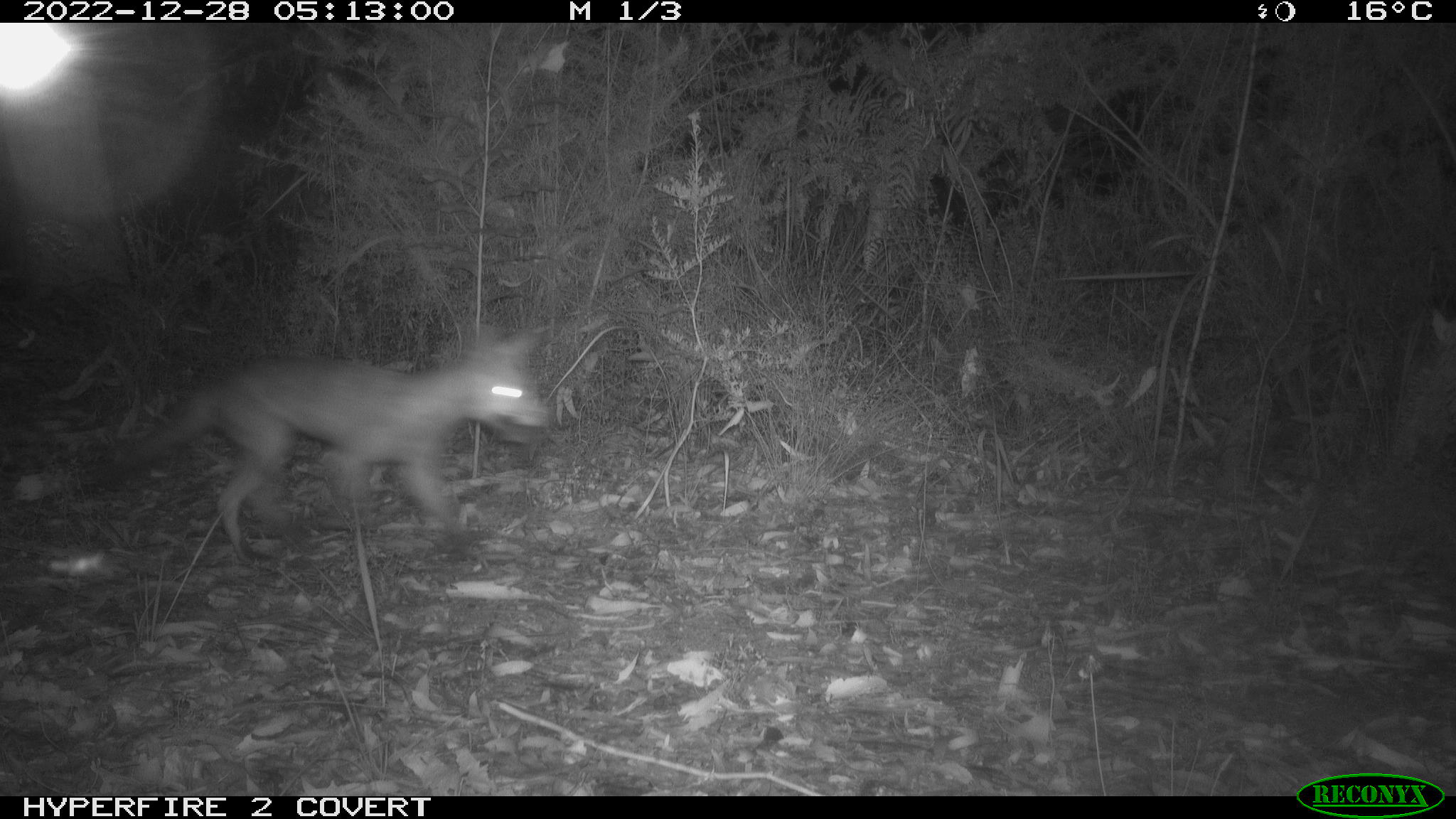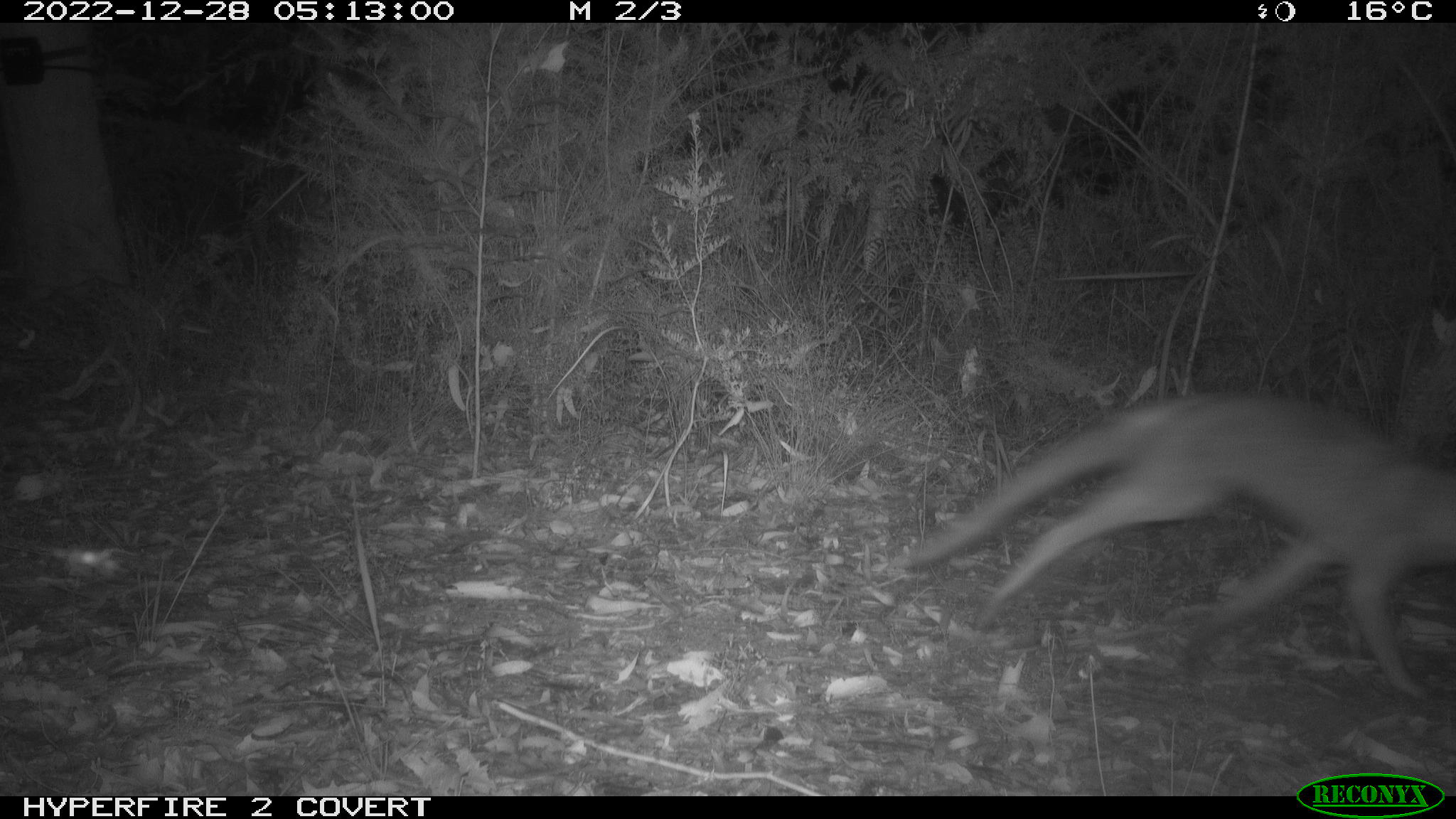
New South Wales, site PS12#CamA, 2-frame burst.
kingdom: Animalia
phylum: Chordata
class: Mammalia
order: Carnivora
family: Canidae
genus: Vulpes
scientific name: Vulpes vulpes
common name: red fox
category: fox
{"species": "fox (red fox) (Vulpes vulpes)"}